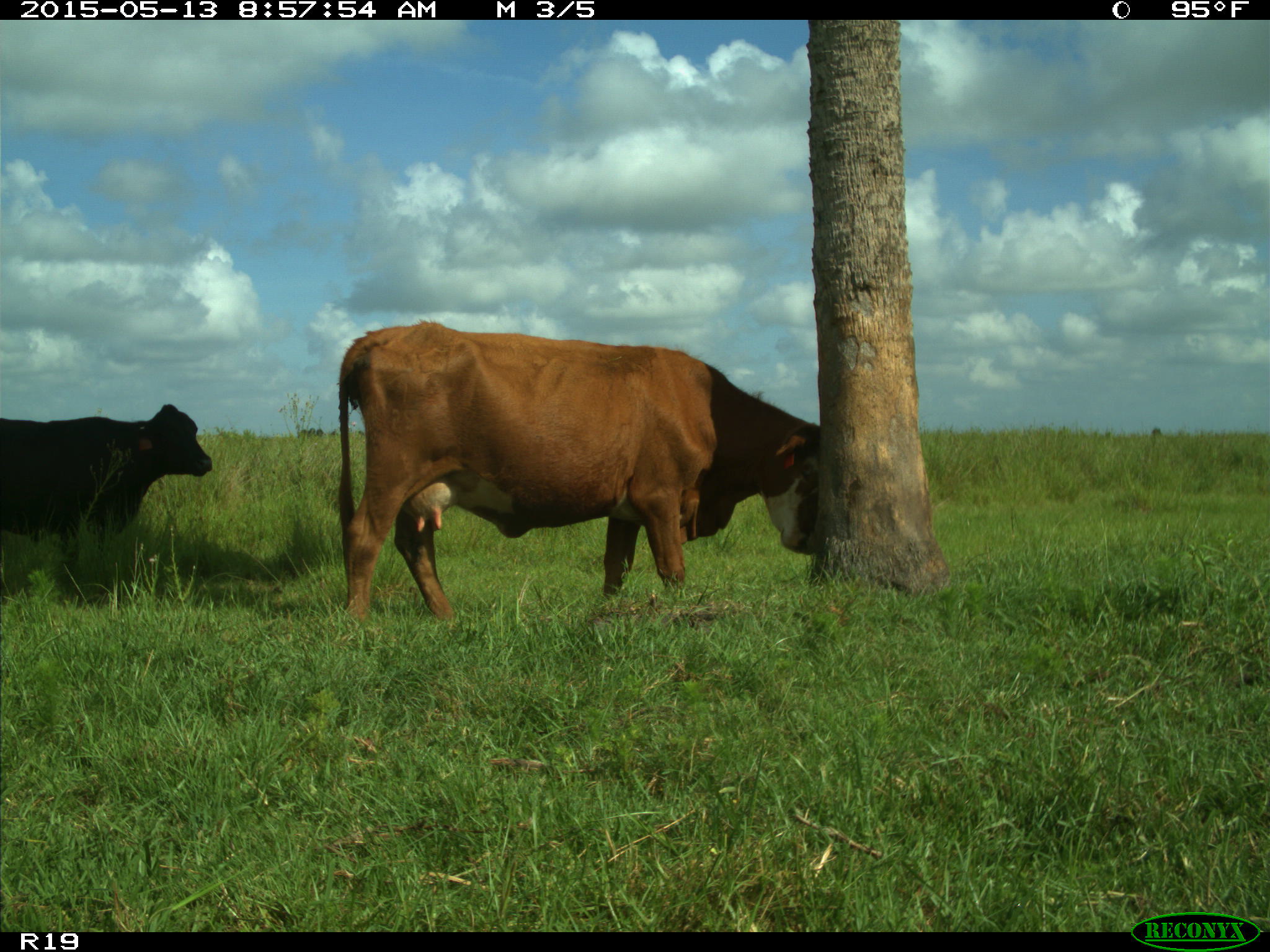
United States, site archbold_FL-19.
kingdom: Animalia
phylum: Chordata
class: Mammalia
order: Artiodactyla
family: Bovidae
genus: Bos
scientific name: Bos taurus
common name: domestic cow